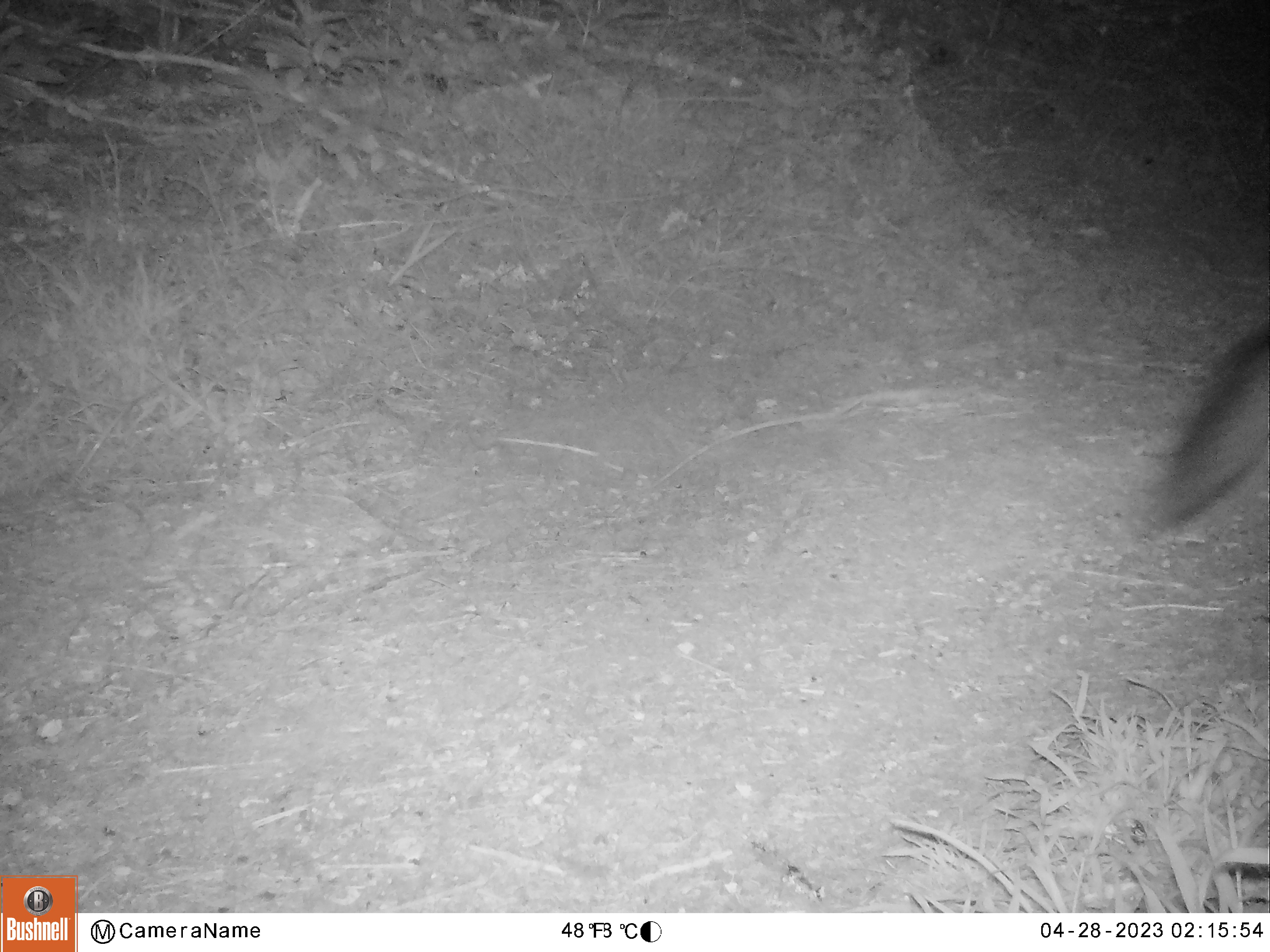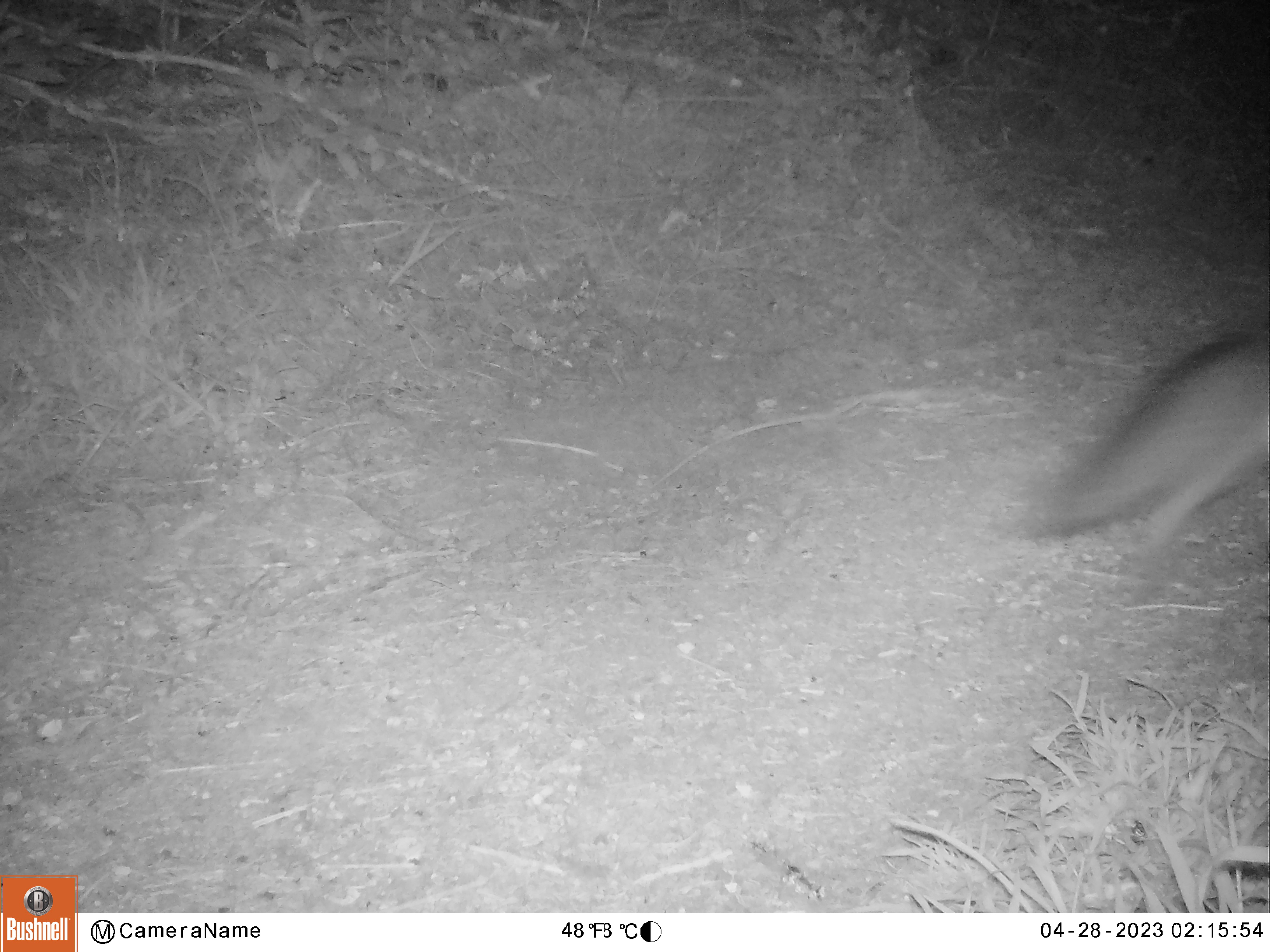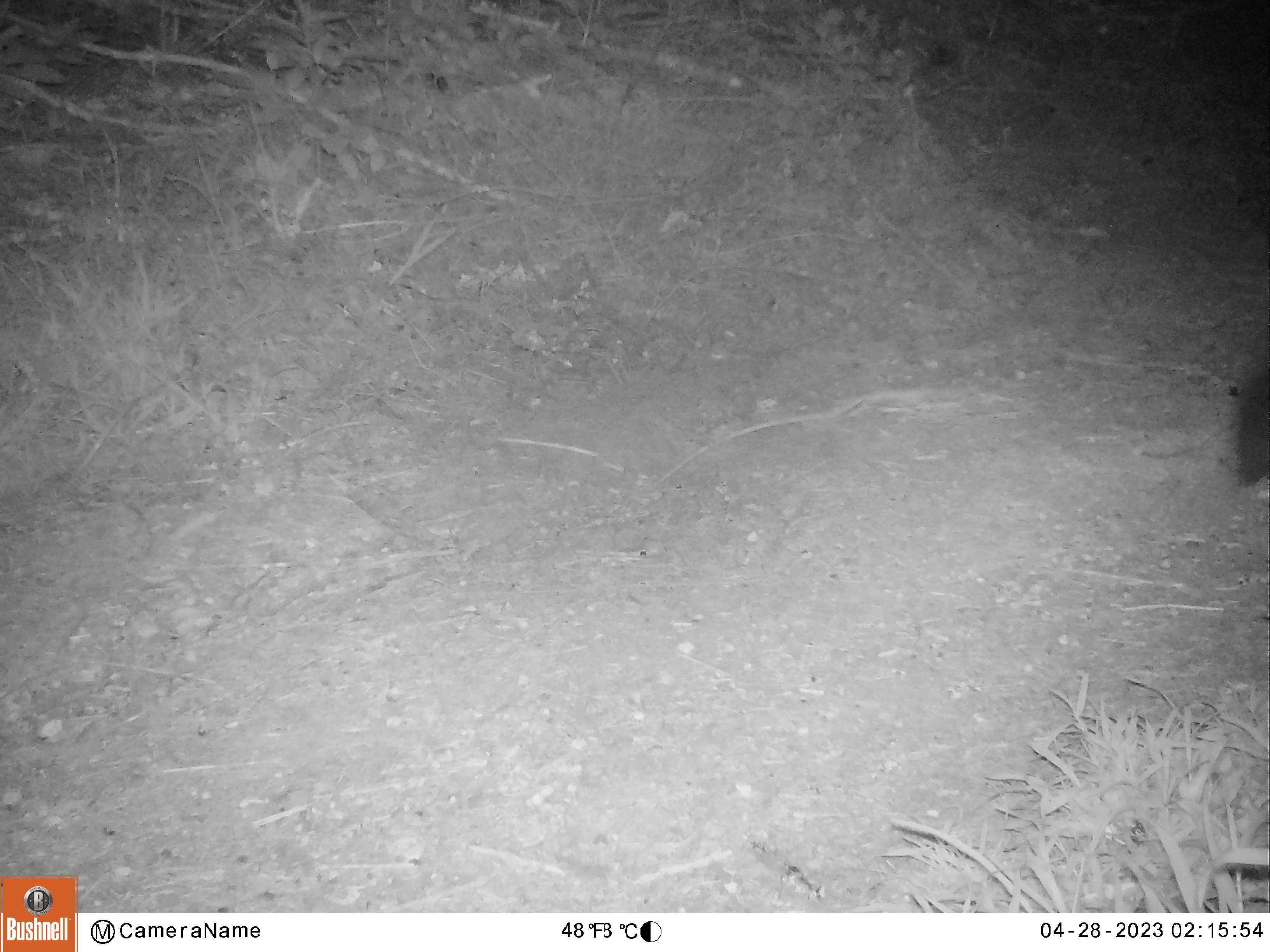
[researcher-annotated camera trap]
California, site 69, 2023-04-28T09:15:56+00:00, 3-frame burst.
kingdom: Animalia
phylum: Chordata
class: Mammalia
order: Carnivora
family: Canidae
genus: Urocyon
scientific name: Urocyon cinereoargenteus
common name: gray fox